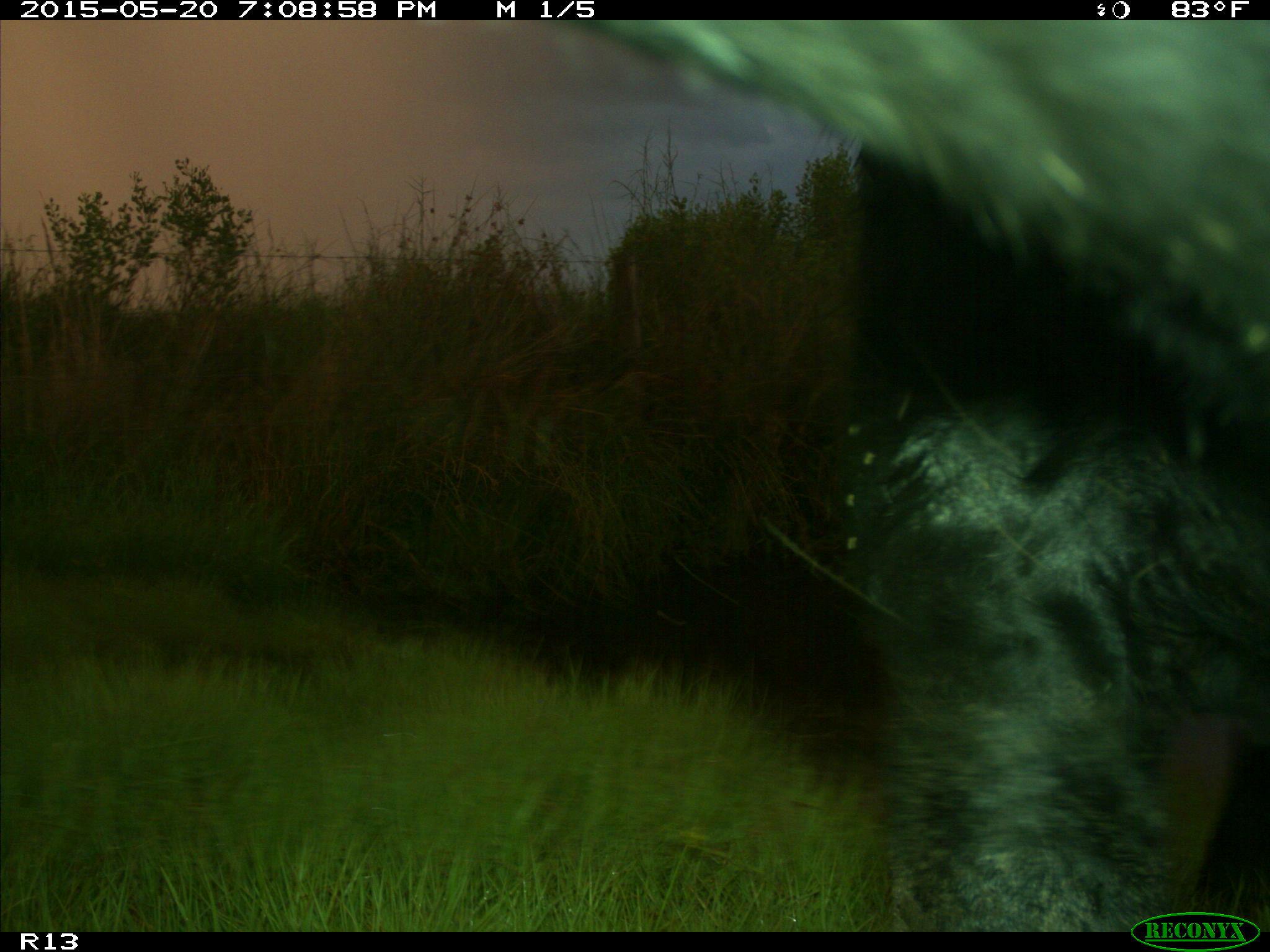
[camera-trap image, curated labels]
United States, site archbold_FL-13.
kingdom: Animalia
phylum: Chordata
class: Mammalia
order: Artiodactyla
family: Bovidae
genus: Bos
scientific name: Bos taurus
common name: domestic cow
Bos taurus (domestic cow).